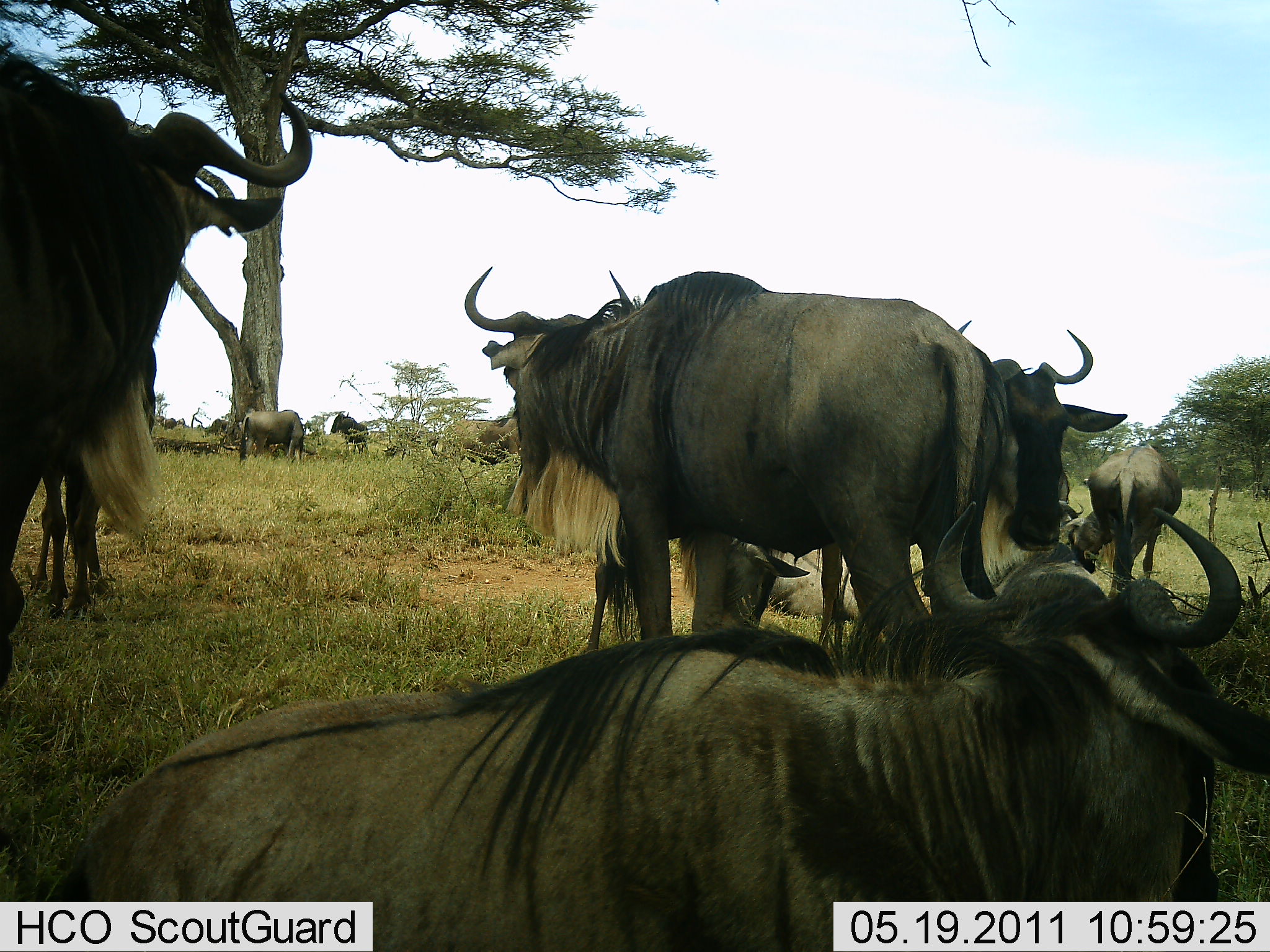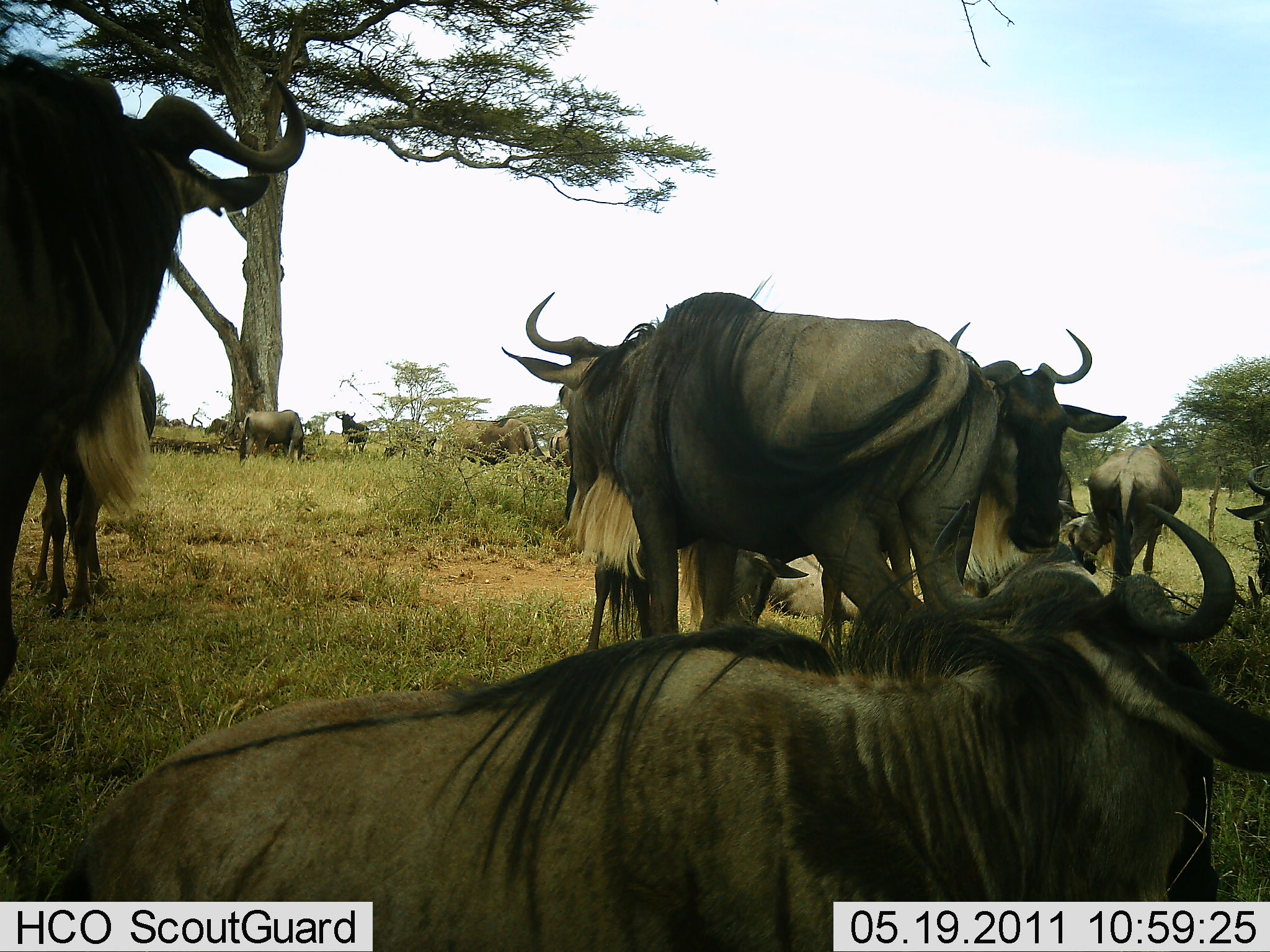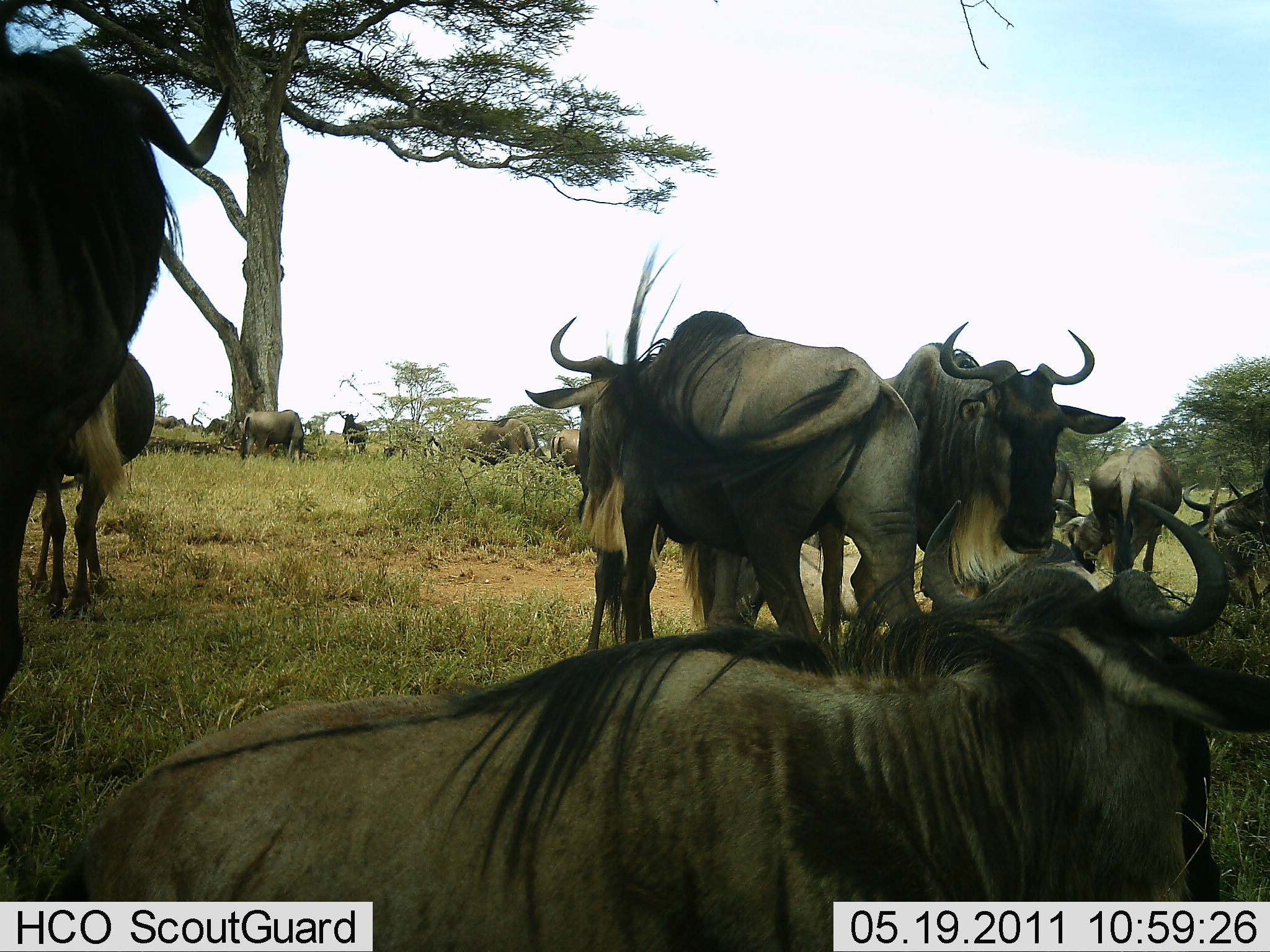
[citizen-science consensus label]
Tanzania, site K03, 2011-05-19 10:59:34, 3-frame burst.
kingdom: Animalia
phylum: Chordata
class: Mammalia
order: Artiodactyla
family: Bovidae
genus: Connochaetes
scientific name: Connochaetes taurinus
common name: blue wildebeest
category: wildebeest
Wildebeest (blue wildebeest) (Connochaetes taurinus), count 10. Behavior (volunteer vote fractions): standing 64%, resting 91%, moving 27%, interacting 36%. Young present (vote fraction): 0%. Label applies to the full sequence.